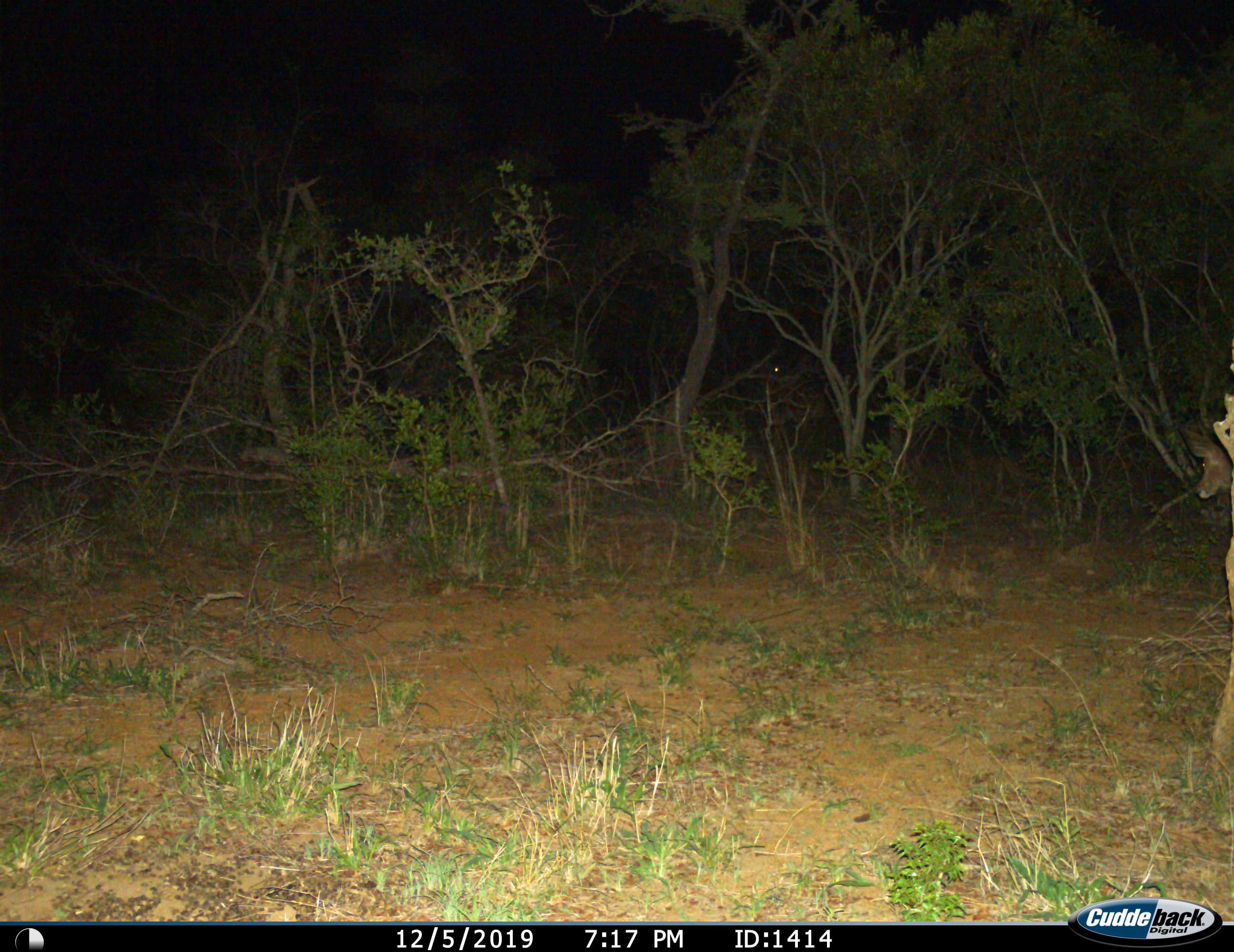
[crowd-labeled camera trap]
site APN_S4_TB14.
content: unidentified animal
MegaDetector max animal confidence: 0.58